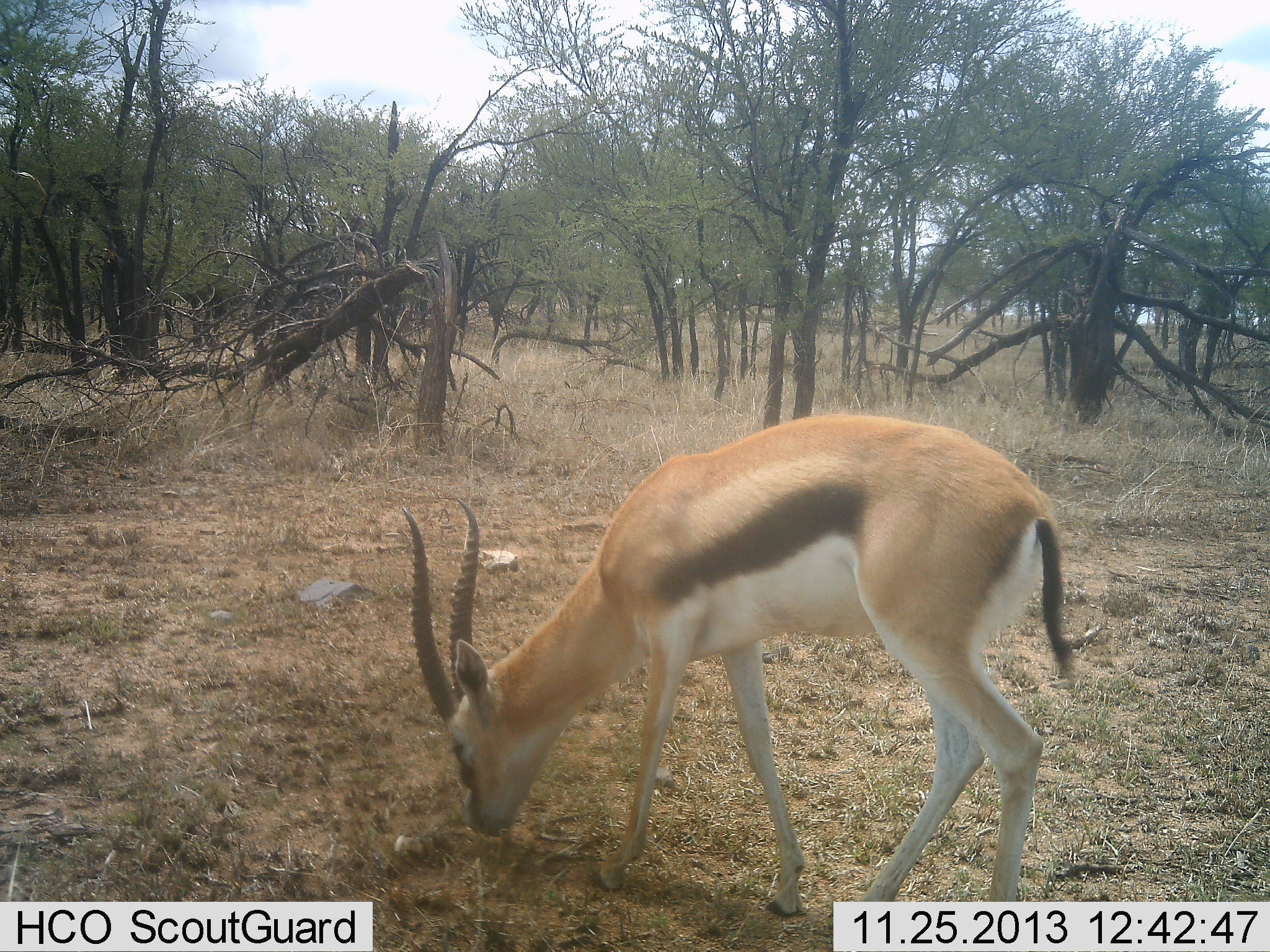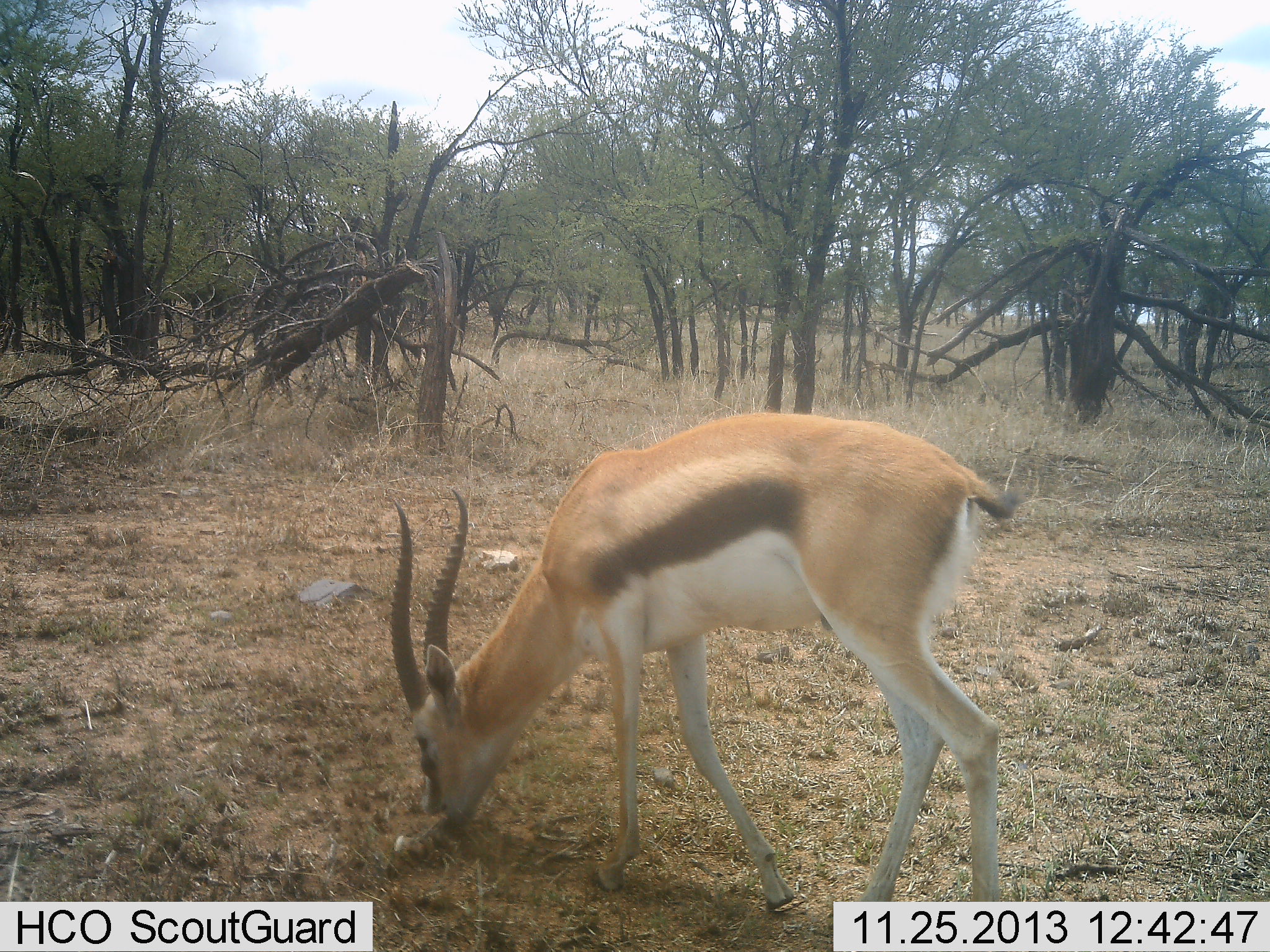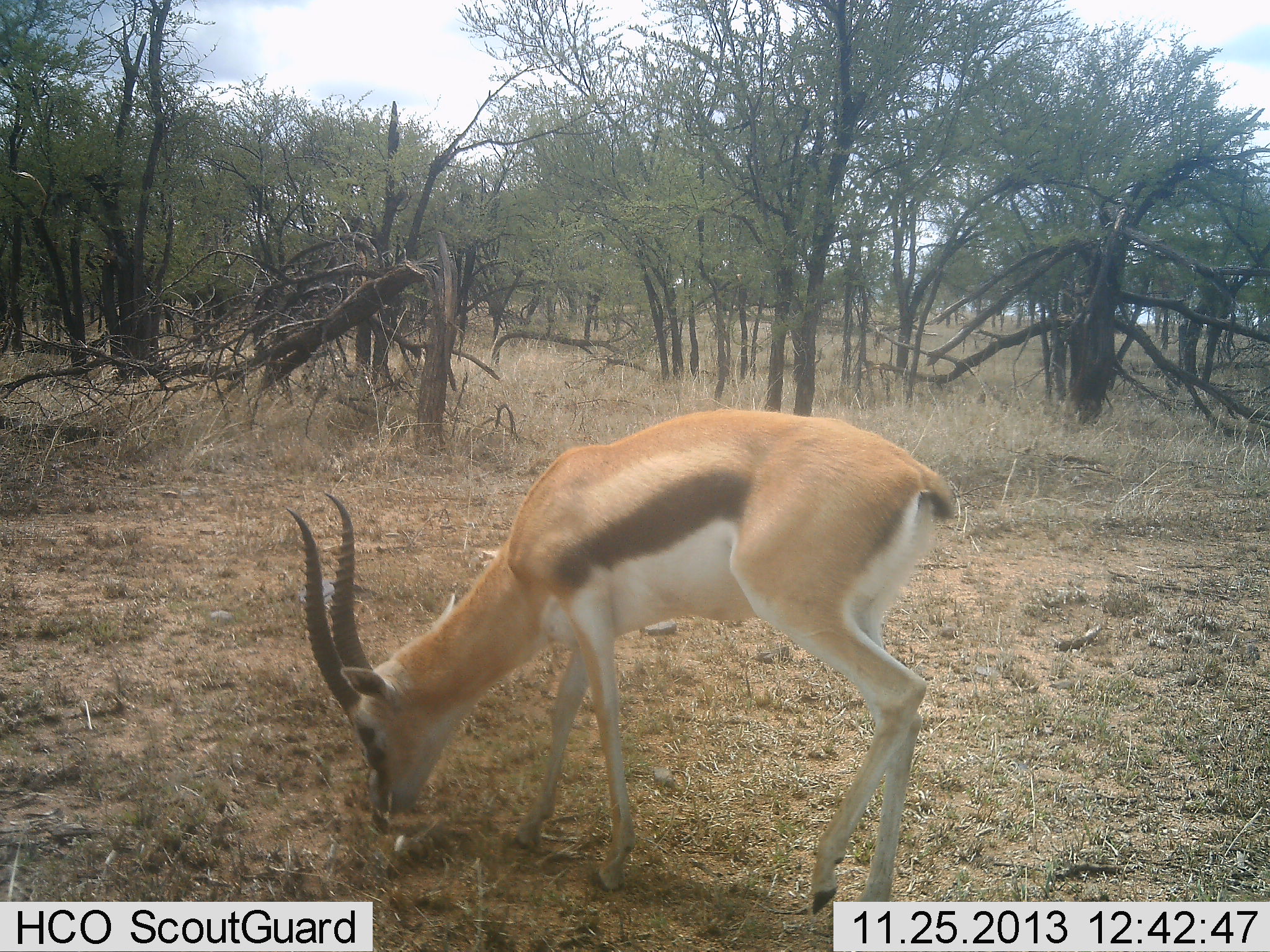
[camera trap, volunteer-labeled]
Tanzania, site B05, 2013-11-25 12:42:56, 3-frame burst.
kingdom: Animalia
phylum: Chordata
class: Mammalia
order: Artiodactyla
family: Bovidae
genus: Eudorcas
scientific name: Eudorcas thomsonii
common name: thomson's gazelle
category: gazellethomsons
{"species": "gazellethomsons (thomson's gazelle) (Eudorcas thomsonii)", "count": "1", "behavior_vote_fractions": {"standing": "10%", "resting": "0%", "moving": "20%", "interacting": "0%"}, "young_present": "0%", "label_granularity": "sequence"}